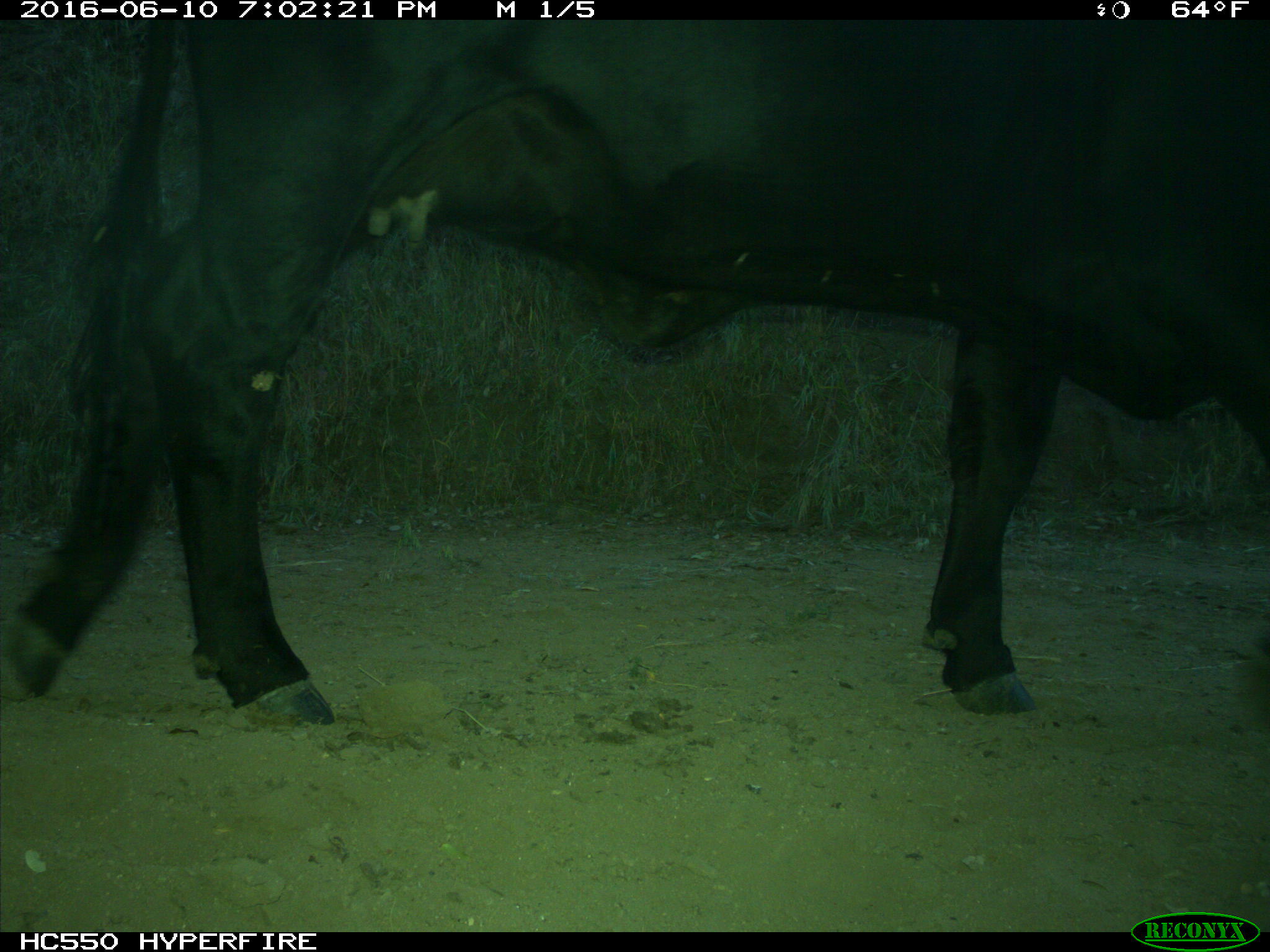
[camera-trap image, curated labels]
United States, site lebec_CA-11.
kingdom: Animalia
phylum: Chordata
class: Mammalia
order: Artiodactyla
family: Bovidae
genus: Bos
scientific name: Bos taurus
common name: domestic cow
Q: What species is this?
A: Bos taurus (domestic cow).